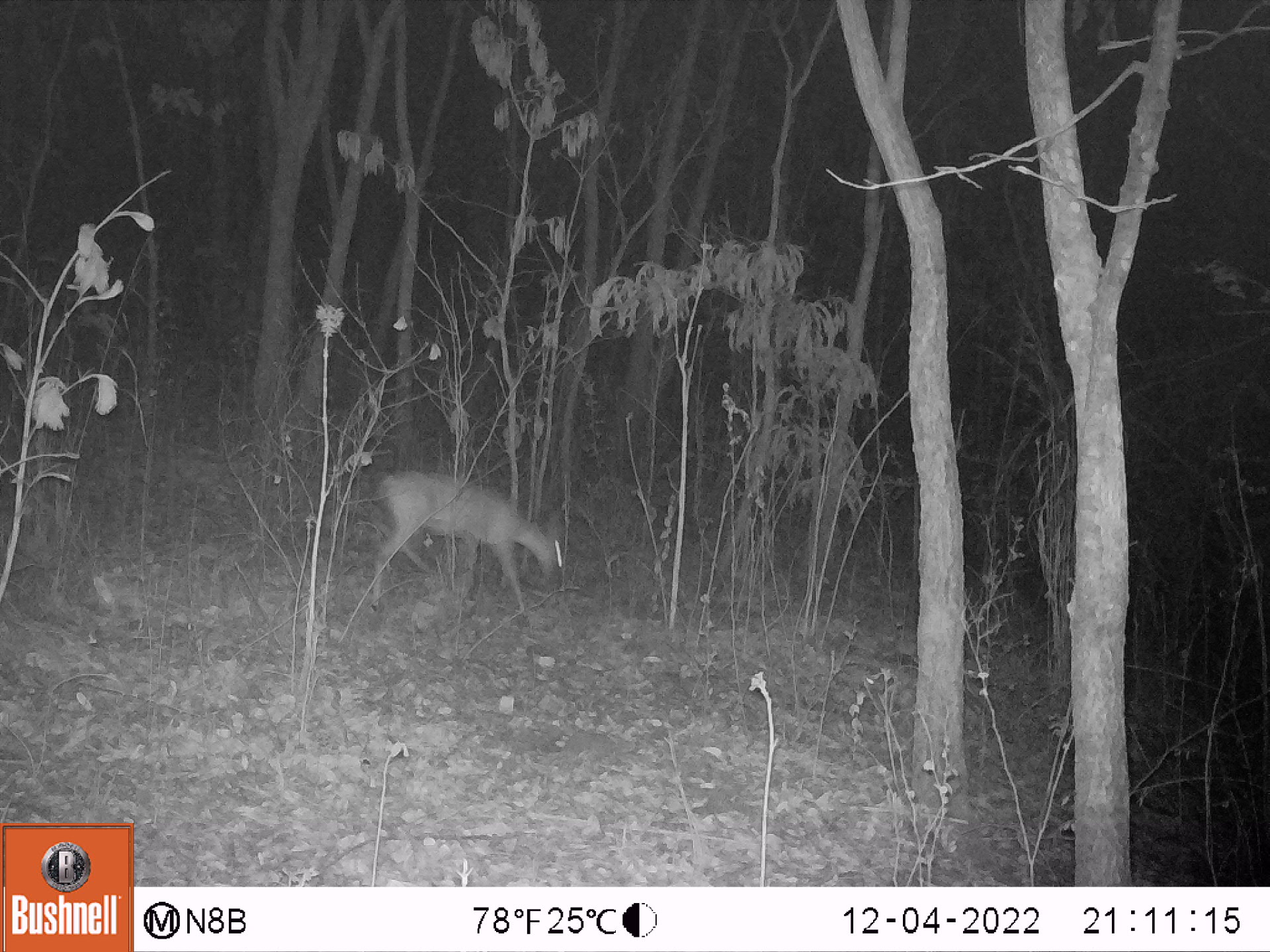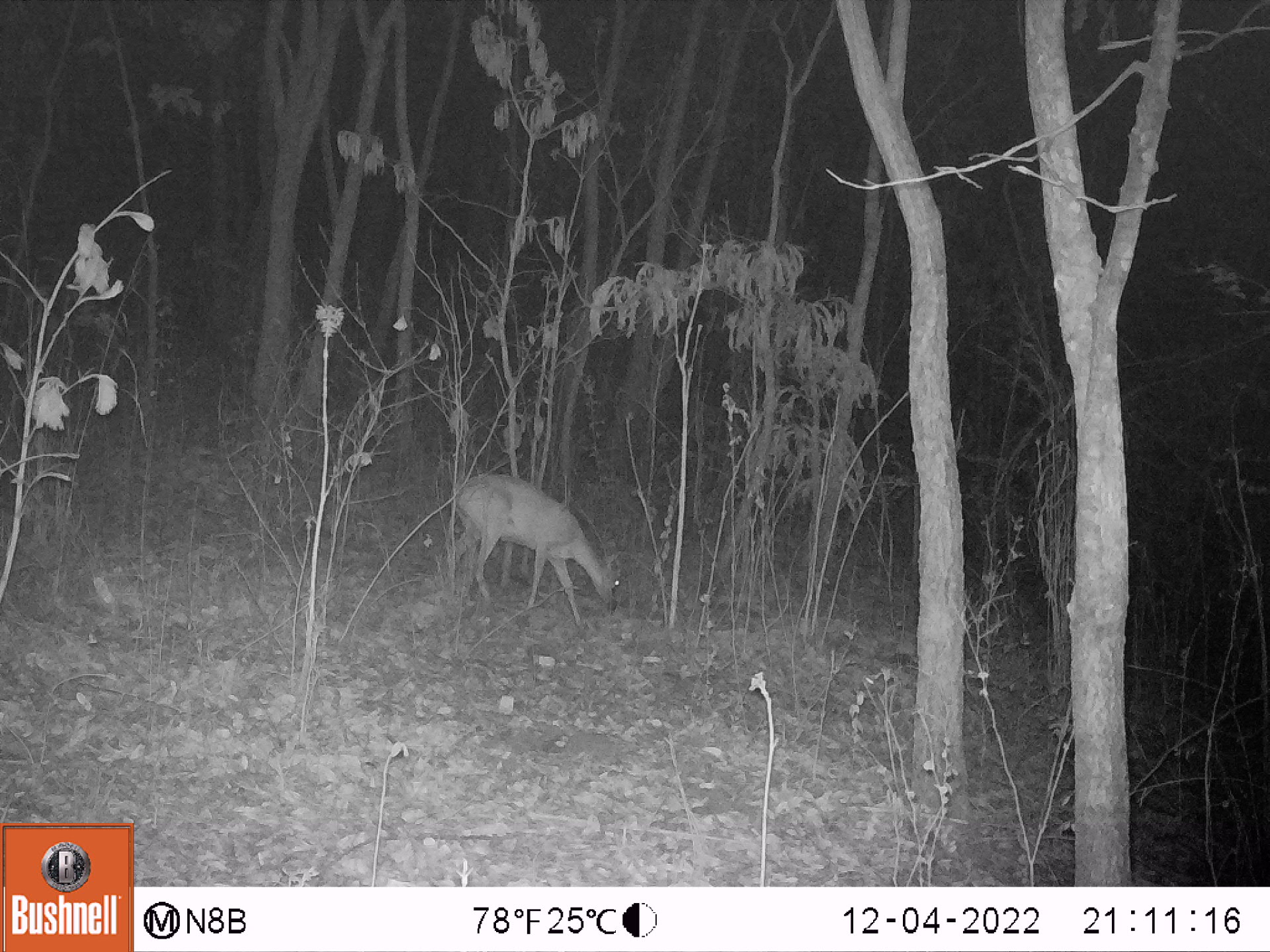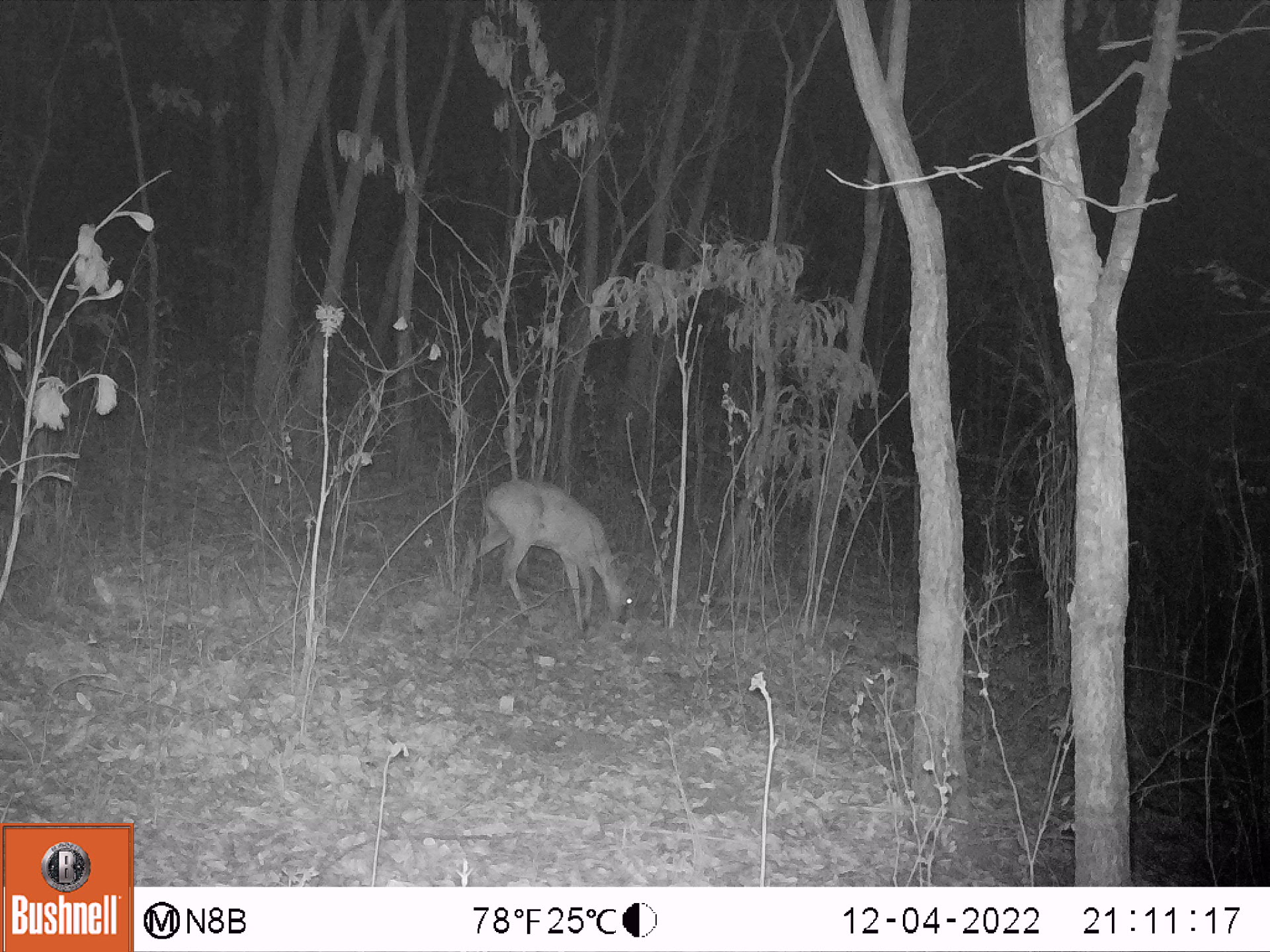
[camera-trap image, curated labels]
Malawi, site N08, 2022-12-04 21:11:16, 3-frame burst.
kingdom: Animalia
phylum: Chordata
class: Mammalia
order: Artiodactyla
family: Bovidae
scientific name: Antilopinae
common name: small antelope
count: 1